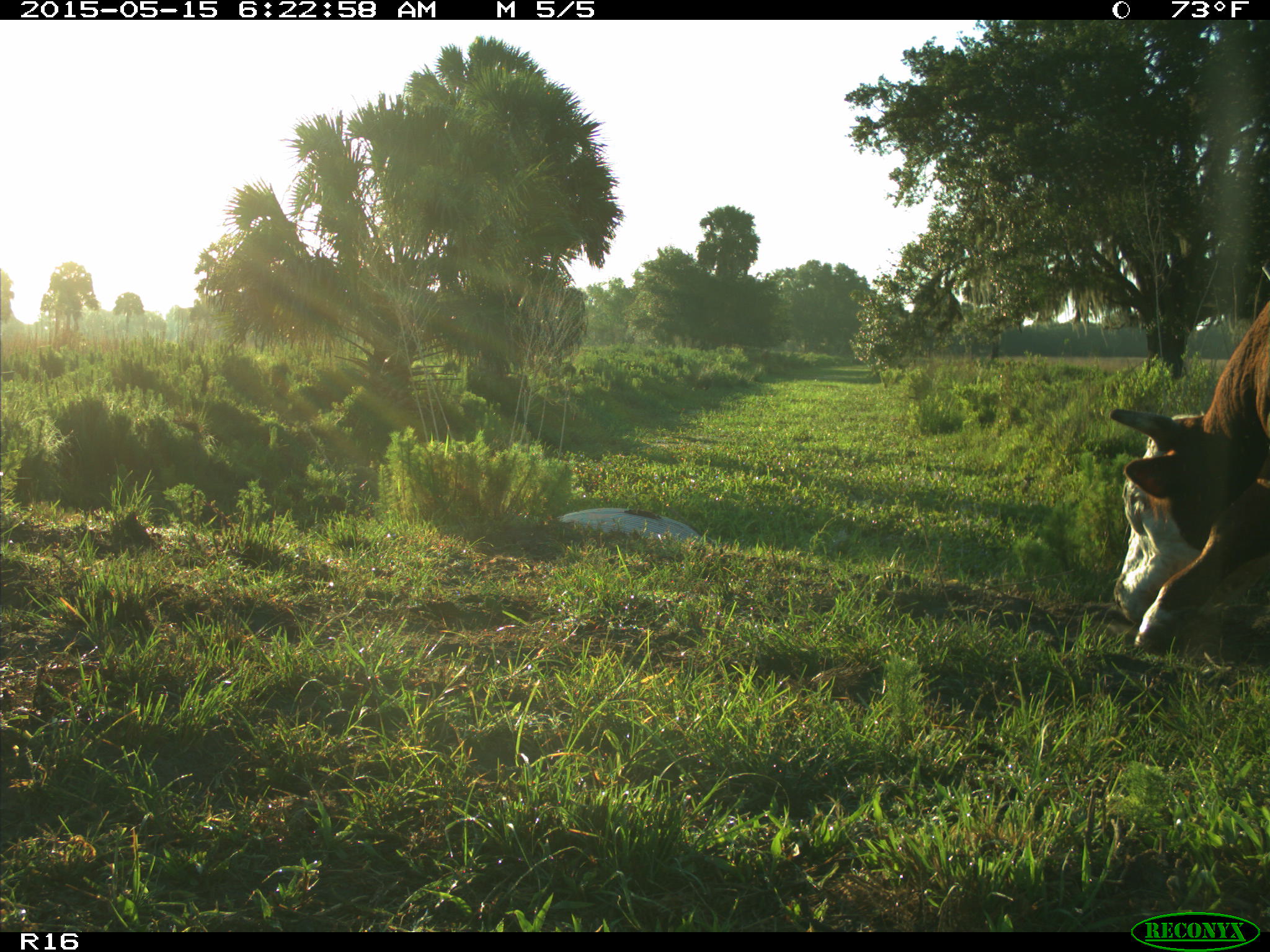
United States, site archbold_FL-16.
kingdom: Animalia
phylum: Chordata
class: Mammalia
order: Artiodactyla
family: Bovidae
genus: Bos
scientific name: Bos taurus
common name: domestic cow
Bos taurus (domestic cow).